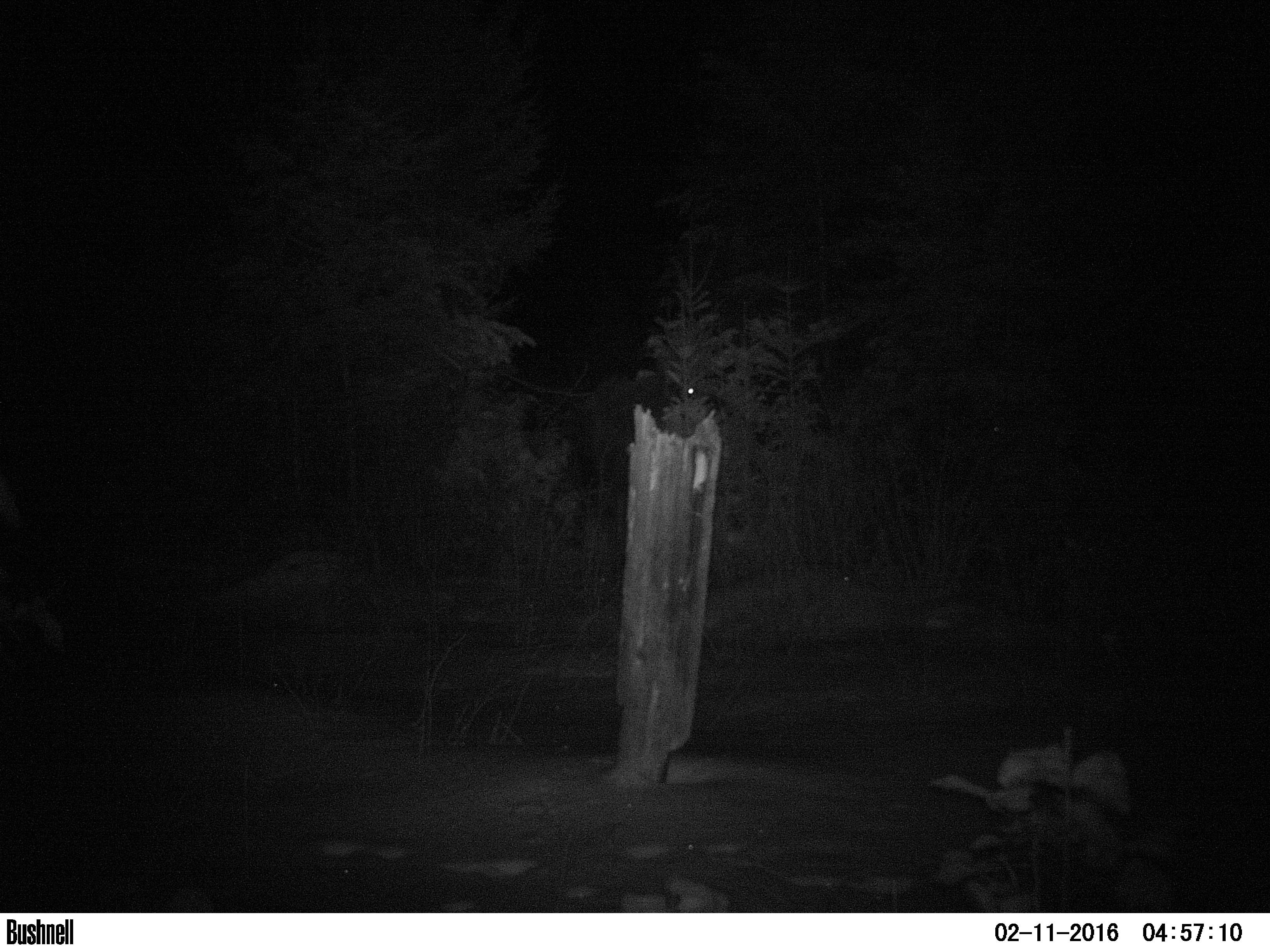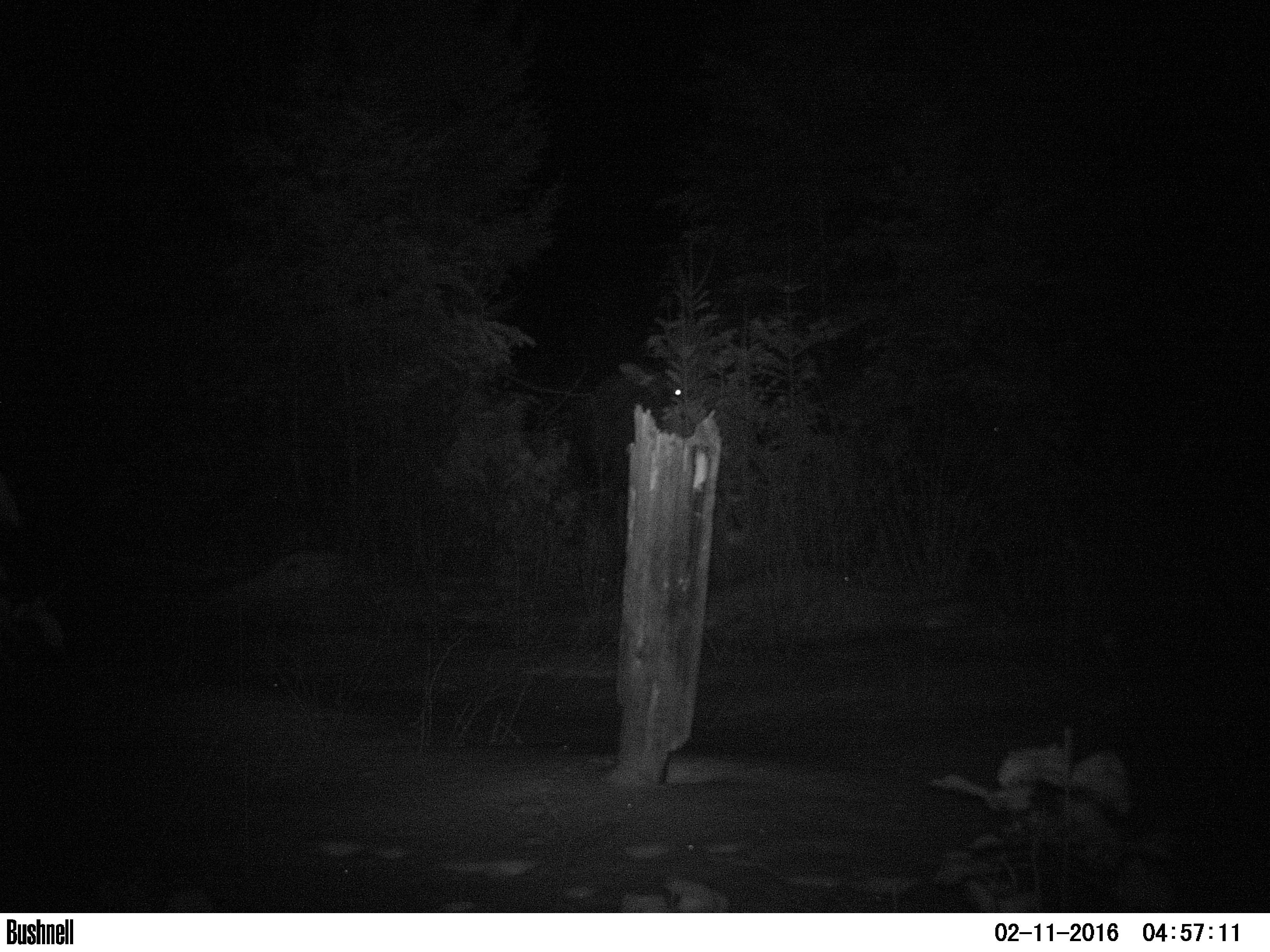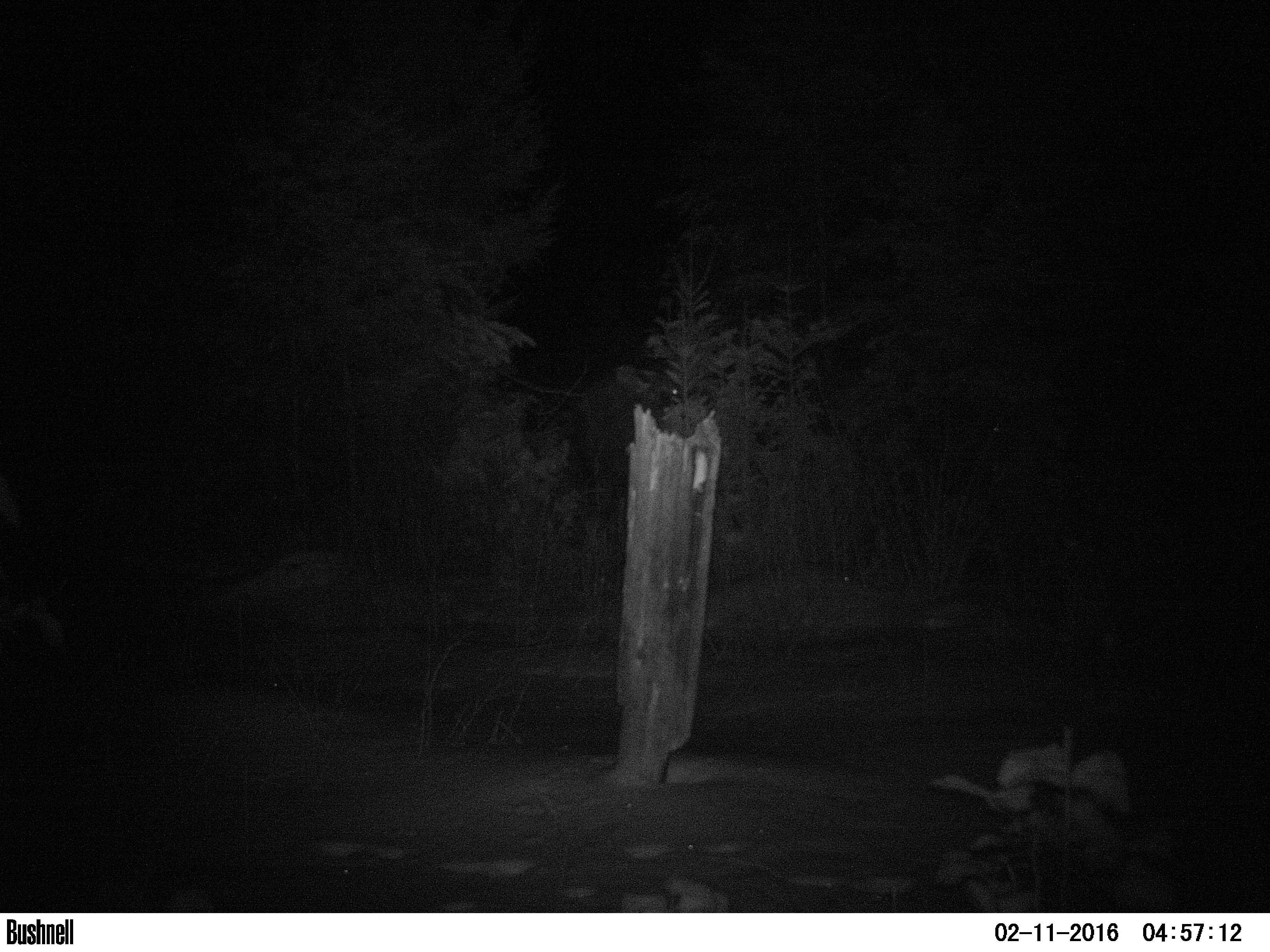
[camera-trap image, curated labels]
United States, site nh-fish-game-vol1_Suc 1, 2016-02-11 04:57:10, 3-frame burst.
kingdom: Animalia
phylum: Chordata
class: Mammalia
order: Artiodactyla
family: Cervidae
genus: Alces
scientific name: Alces alces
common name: moose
Moose (Alces alces).